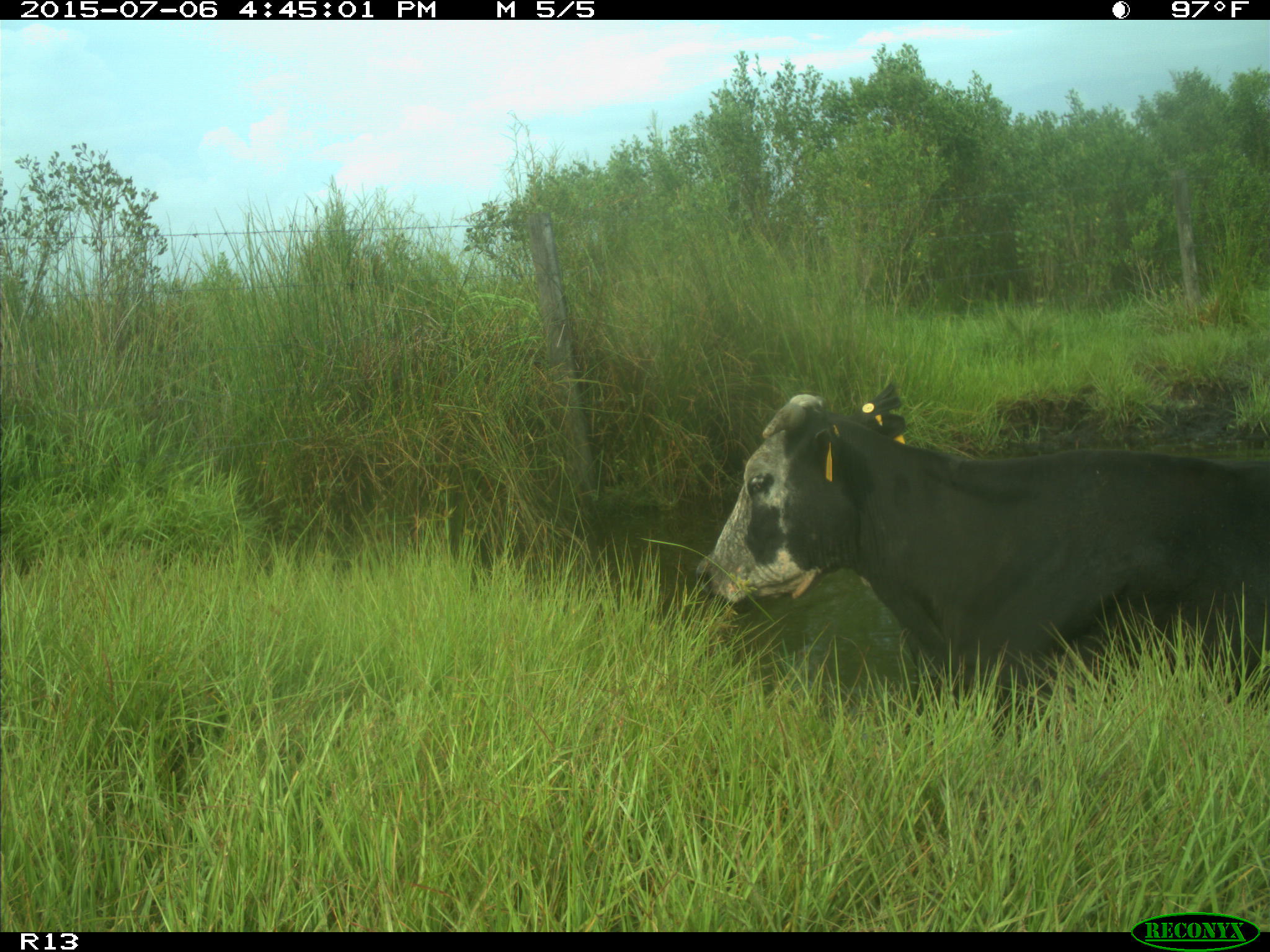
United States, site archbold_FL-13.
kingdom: Animalia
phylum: Chordata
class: Mammalia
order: Artiodactyla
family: Bovidae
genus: Bos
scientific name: Bos taurus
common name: domestic cow